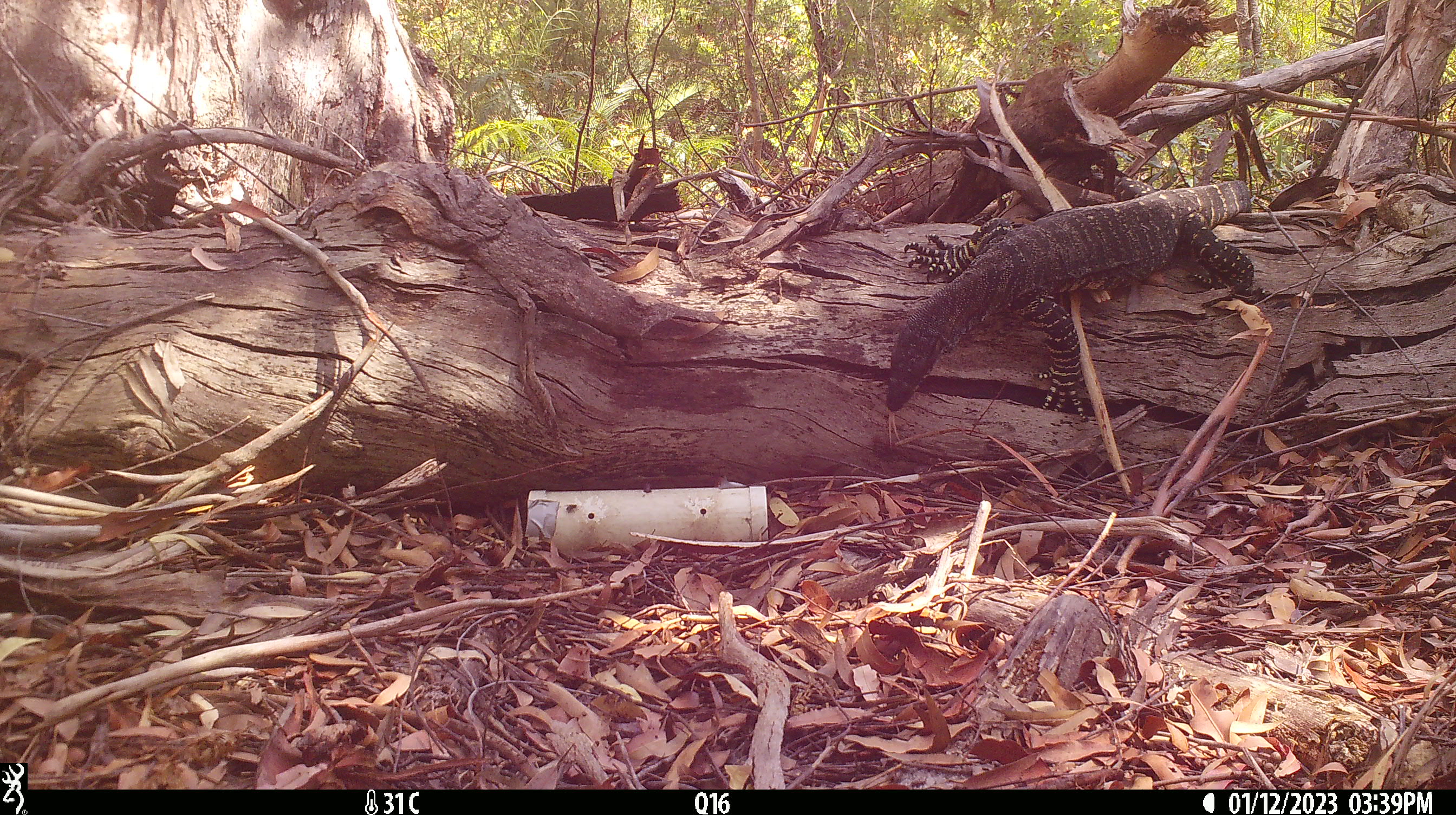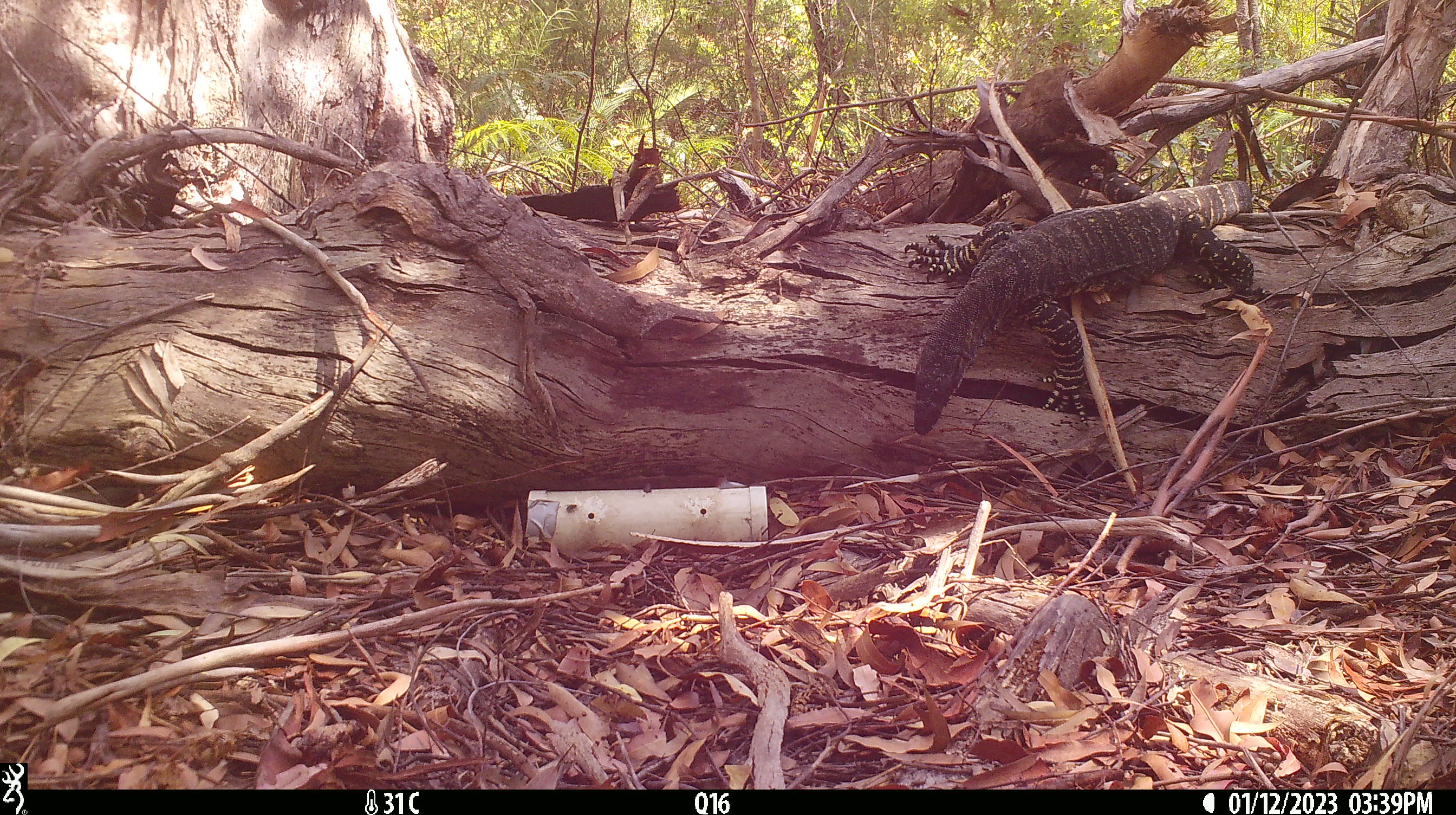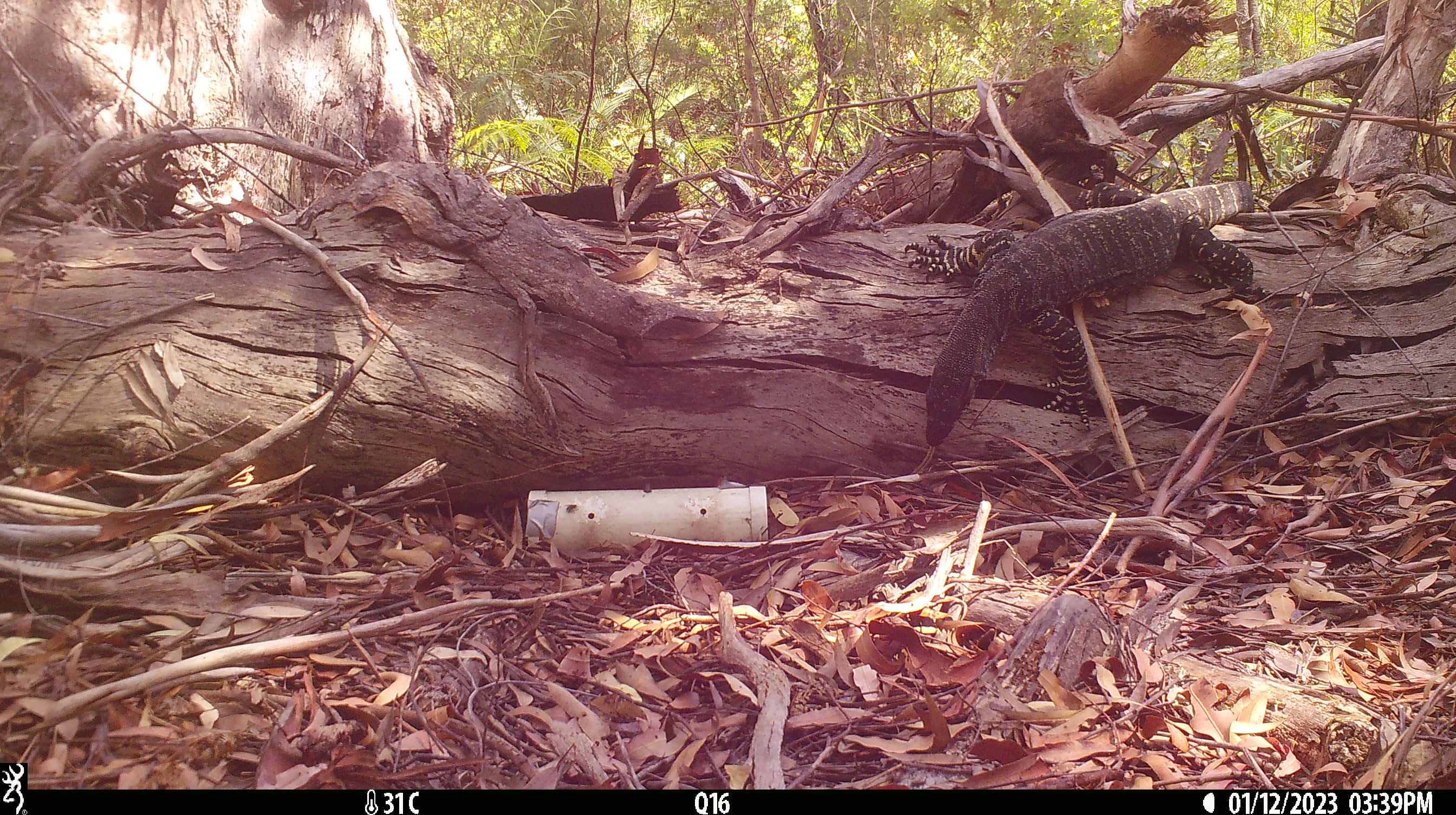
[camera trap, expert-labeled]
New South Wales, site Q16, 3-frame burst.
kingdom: Animalia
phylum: Chordata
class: Reptilia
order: Squamata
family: Varanidae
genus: Varanus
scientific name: Varanus varius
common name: lace monitor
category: goanna